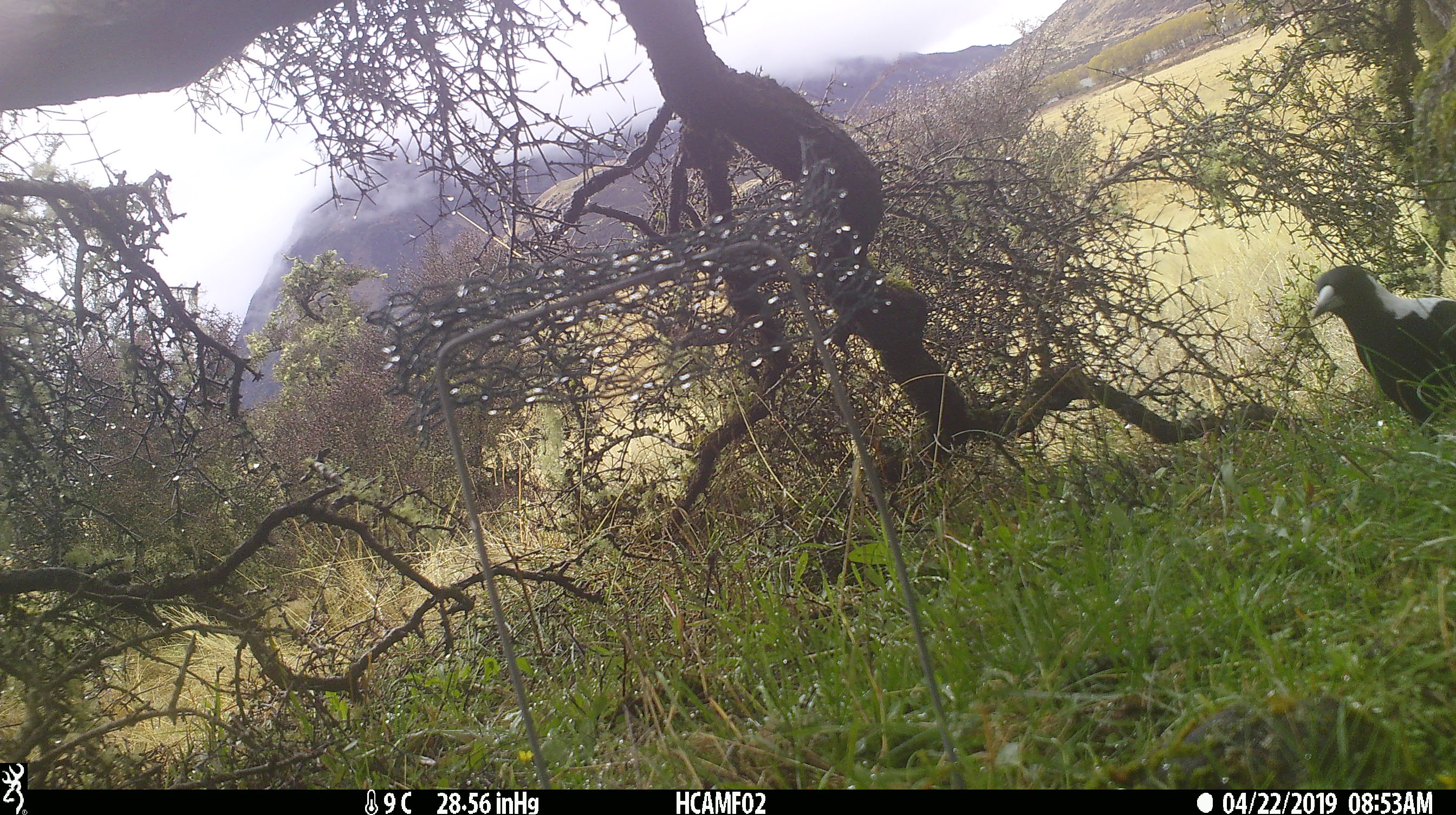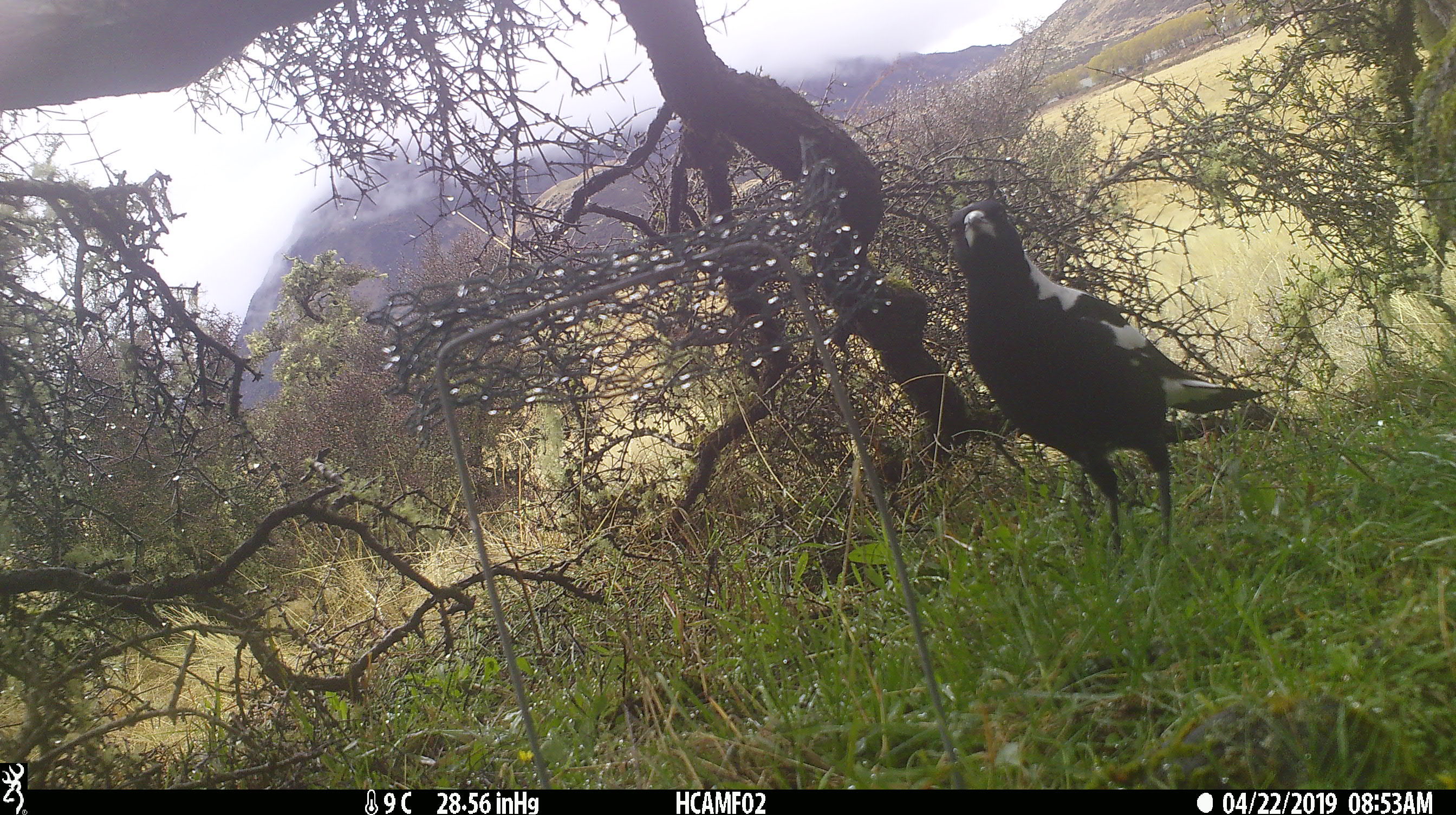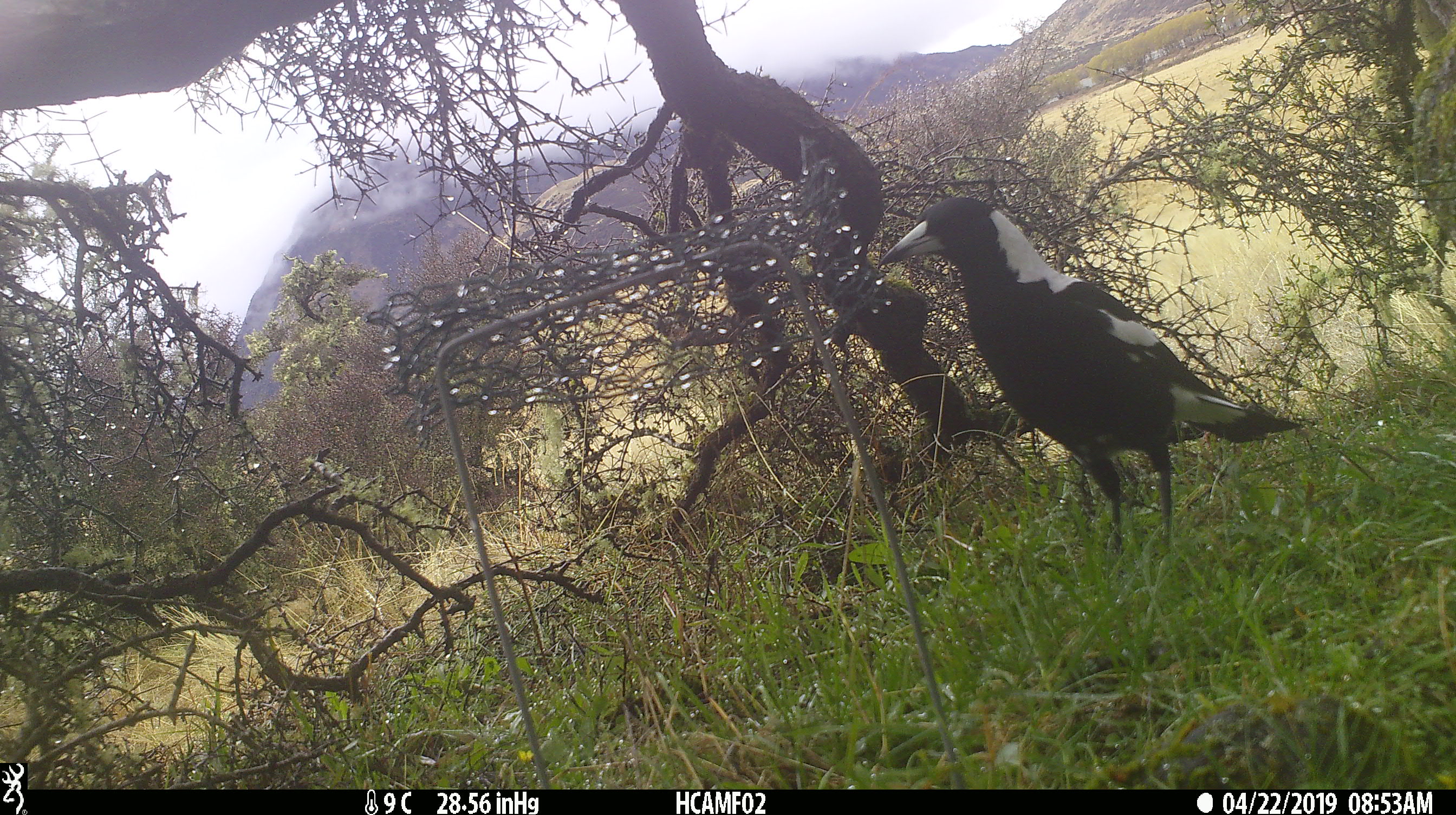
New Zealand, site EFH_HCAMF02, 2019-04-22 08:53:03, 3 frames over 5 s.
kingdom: Animalia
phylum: Chordata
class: Aves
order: Passeriformes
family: Artamidae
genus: Gymnorhina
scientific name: Gymnorhina tibicen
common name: australian magpie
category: magpie